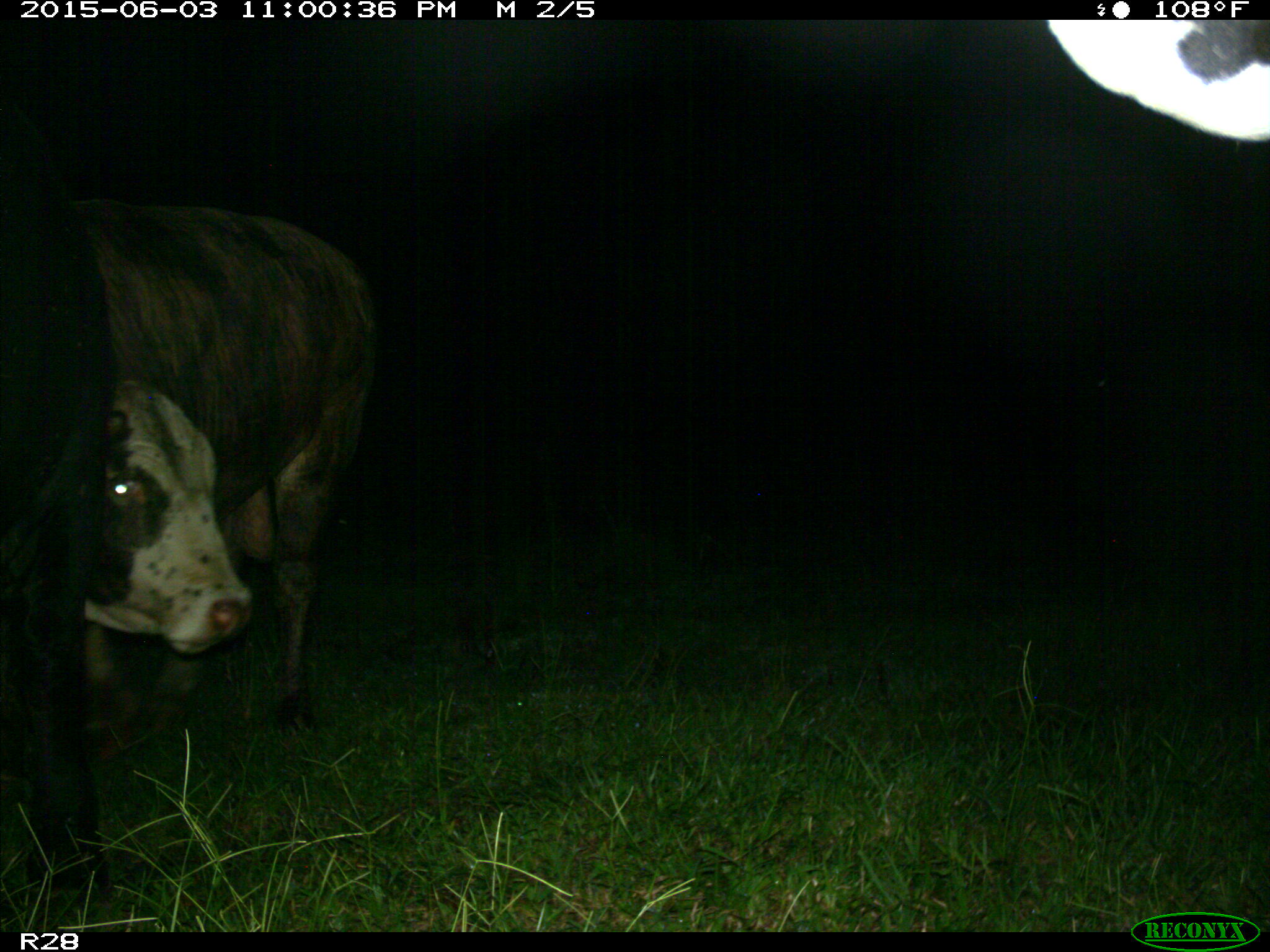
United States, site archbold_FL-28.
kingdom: Animalia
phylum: Chordata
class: Mammalia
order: Artiodactyla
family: Bovidae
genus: Bos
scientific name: Bos taurus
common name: domestic cow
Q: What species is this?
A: Bos taurus (domestic cow).